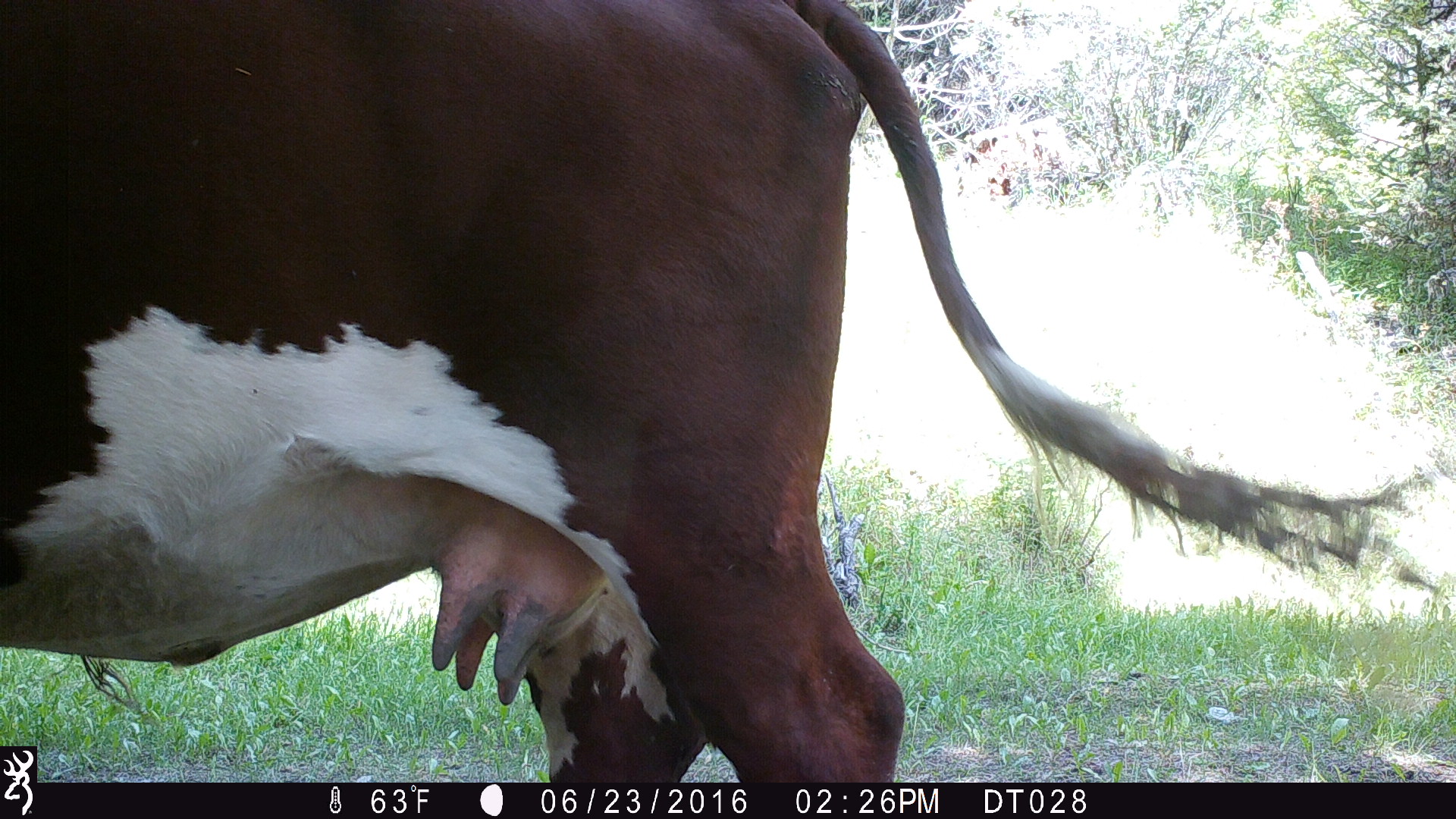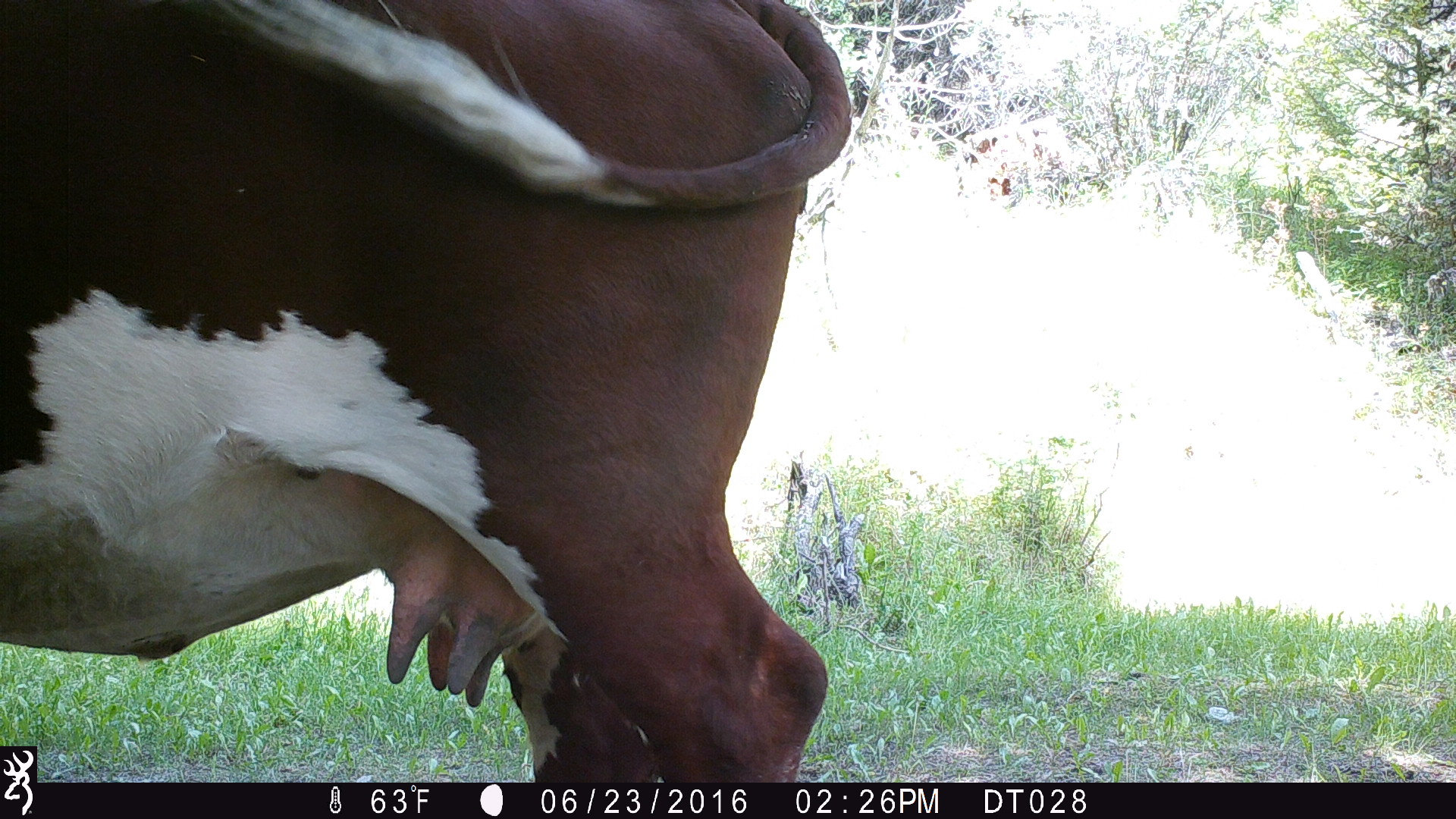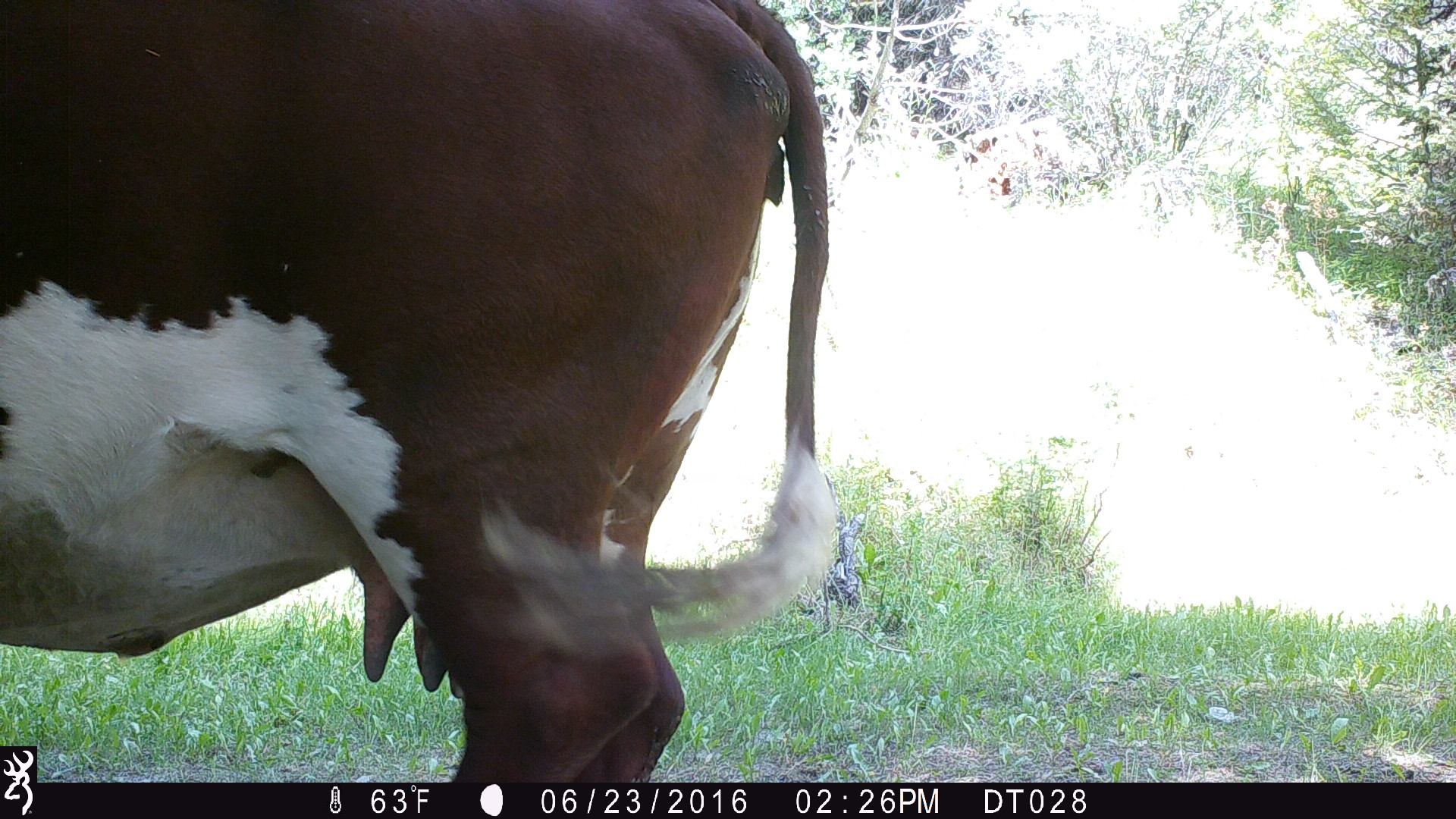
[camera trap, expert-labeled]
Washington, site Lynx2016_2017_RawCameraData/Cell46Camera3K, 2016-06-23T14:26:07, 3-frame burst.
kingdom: Animalia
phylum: Chordata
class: Mammalia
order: Artiodactyla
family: Bovidae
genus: Bos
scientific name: Bos taurus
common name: domestic cattle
Domestic cattle (Bos taurus). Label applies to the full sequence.